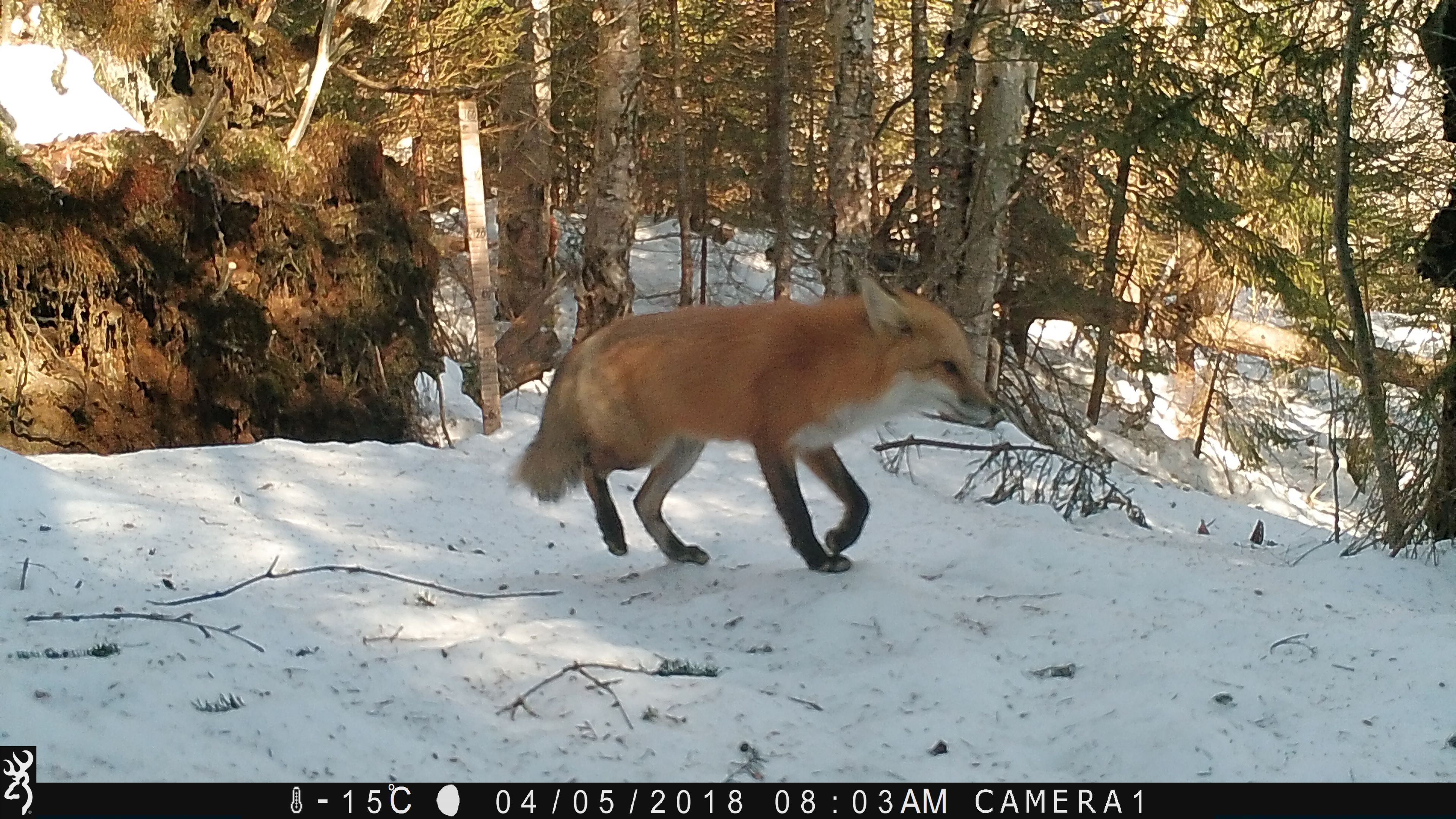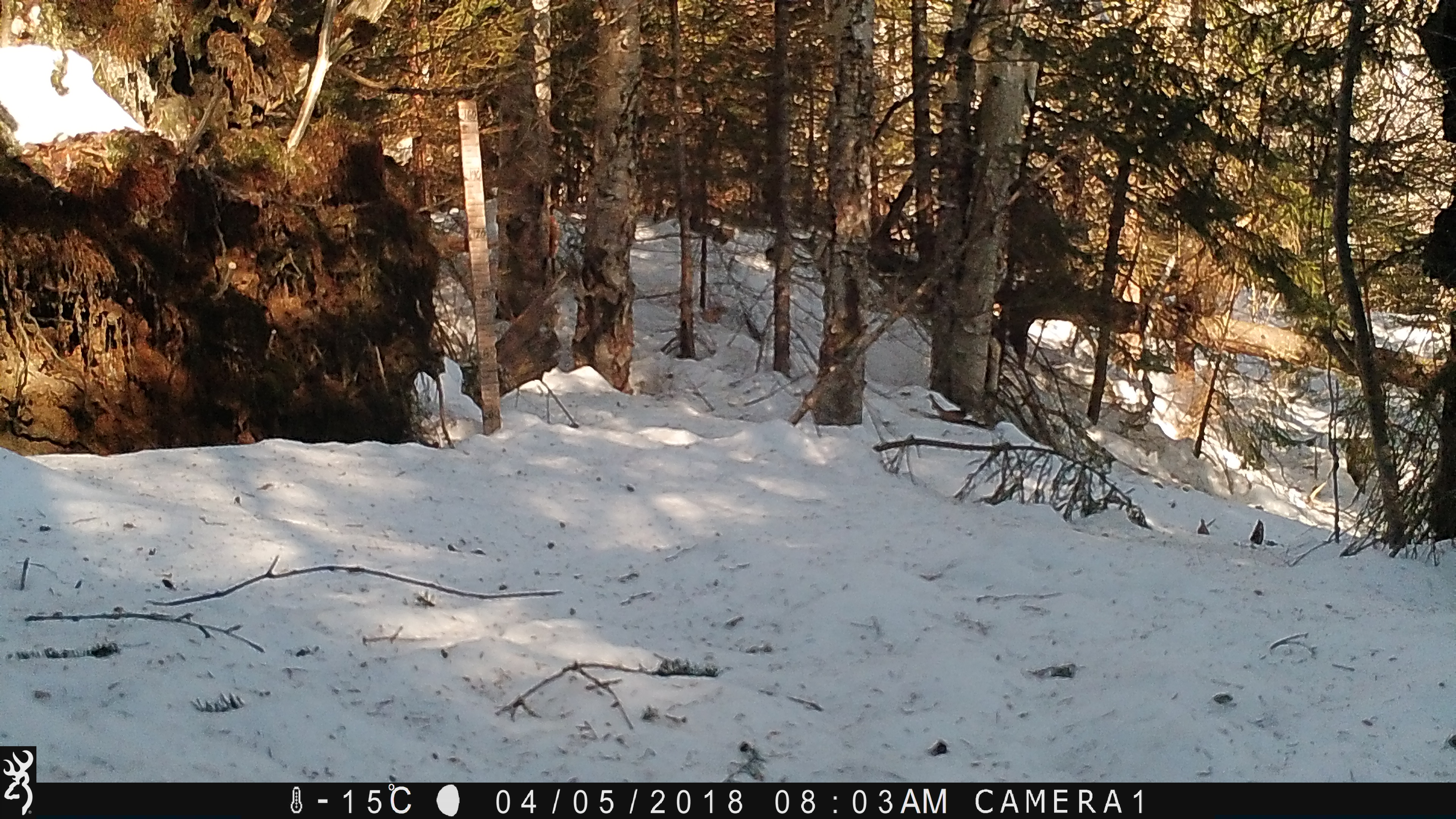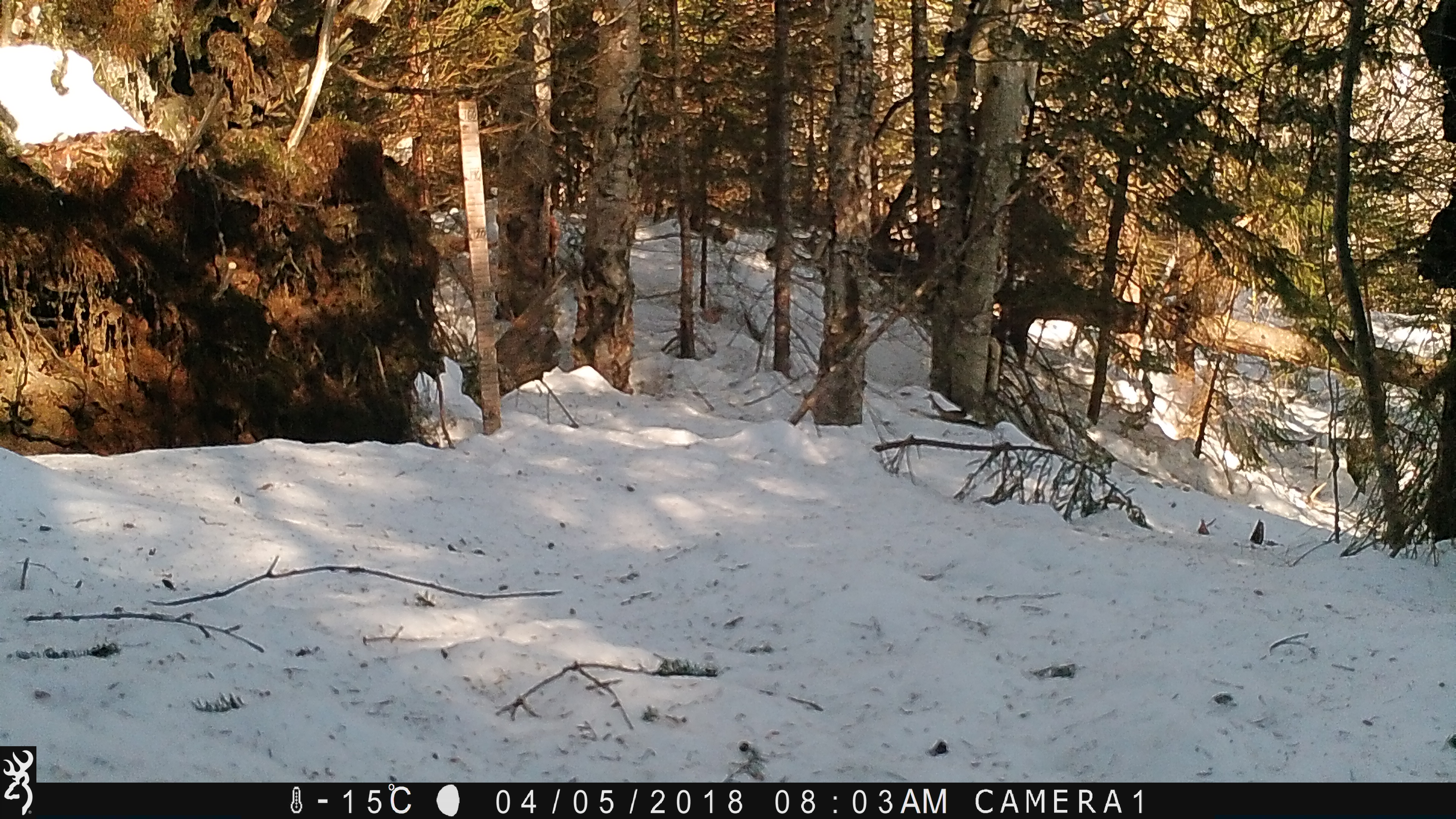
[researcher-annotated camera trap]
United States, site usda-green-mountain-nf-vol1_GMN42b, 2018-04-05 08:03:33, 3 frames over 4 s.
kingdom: Animalia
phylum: Chordata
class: Mammalia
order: Carnivora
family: Canidae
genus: Vulpes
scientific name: Vulpes vulpes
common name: red fox